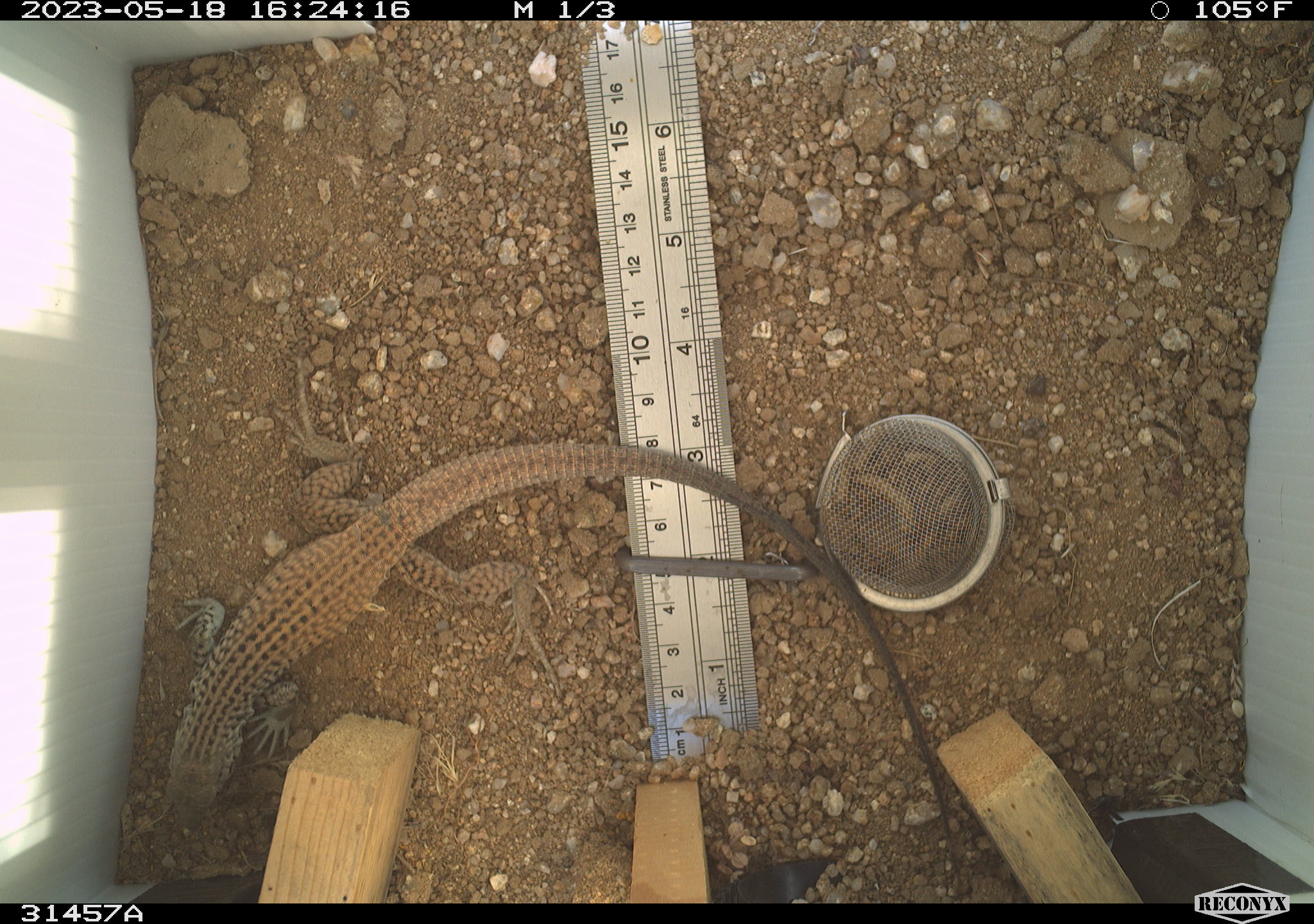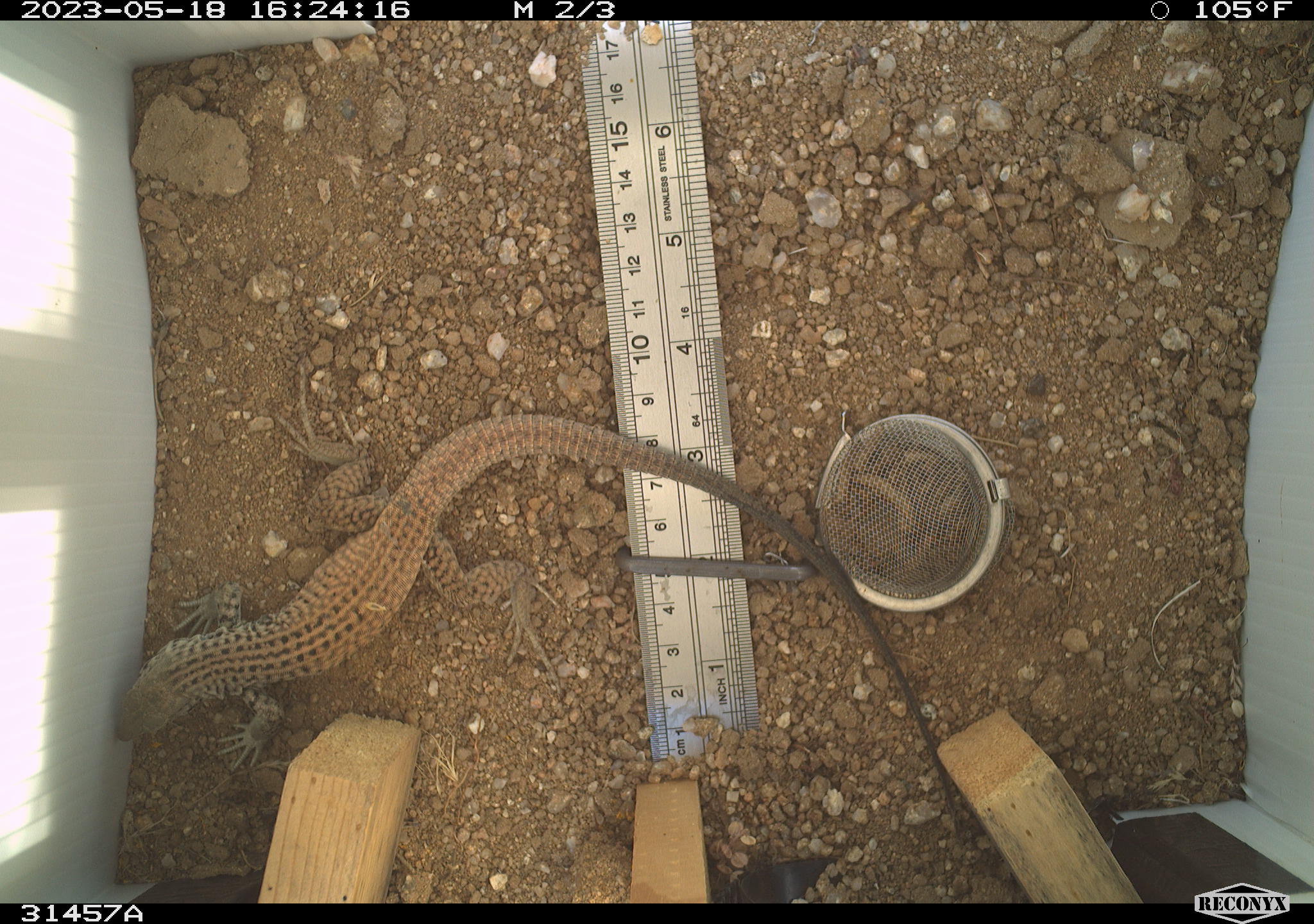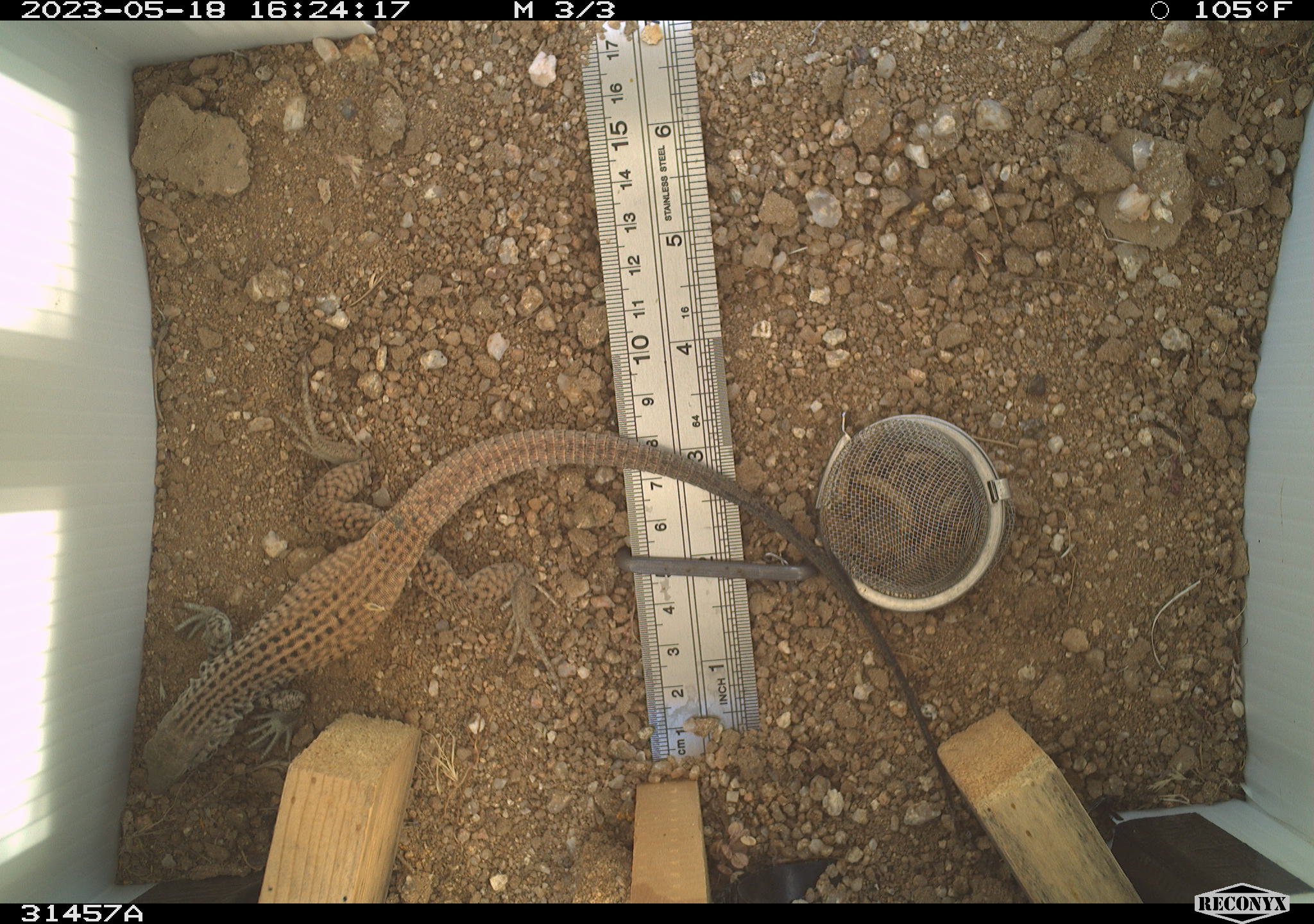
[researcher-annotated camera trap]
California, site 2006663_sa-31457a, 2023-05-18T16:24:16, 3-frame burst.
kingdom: Animalia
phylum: Chordata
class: Reptilia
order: Squamata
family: Teiidae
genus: Aspidoscelis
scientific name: Aspidoscelis tigris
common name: western whiptail